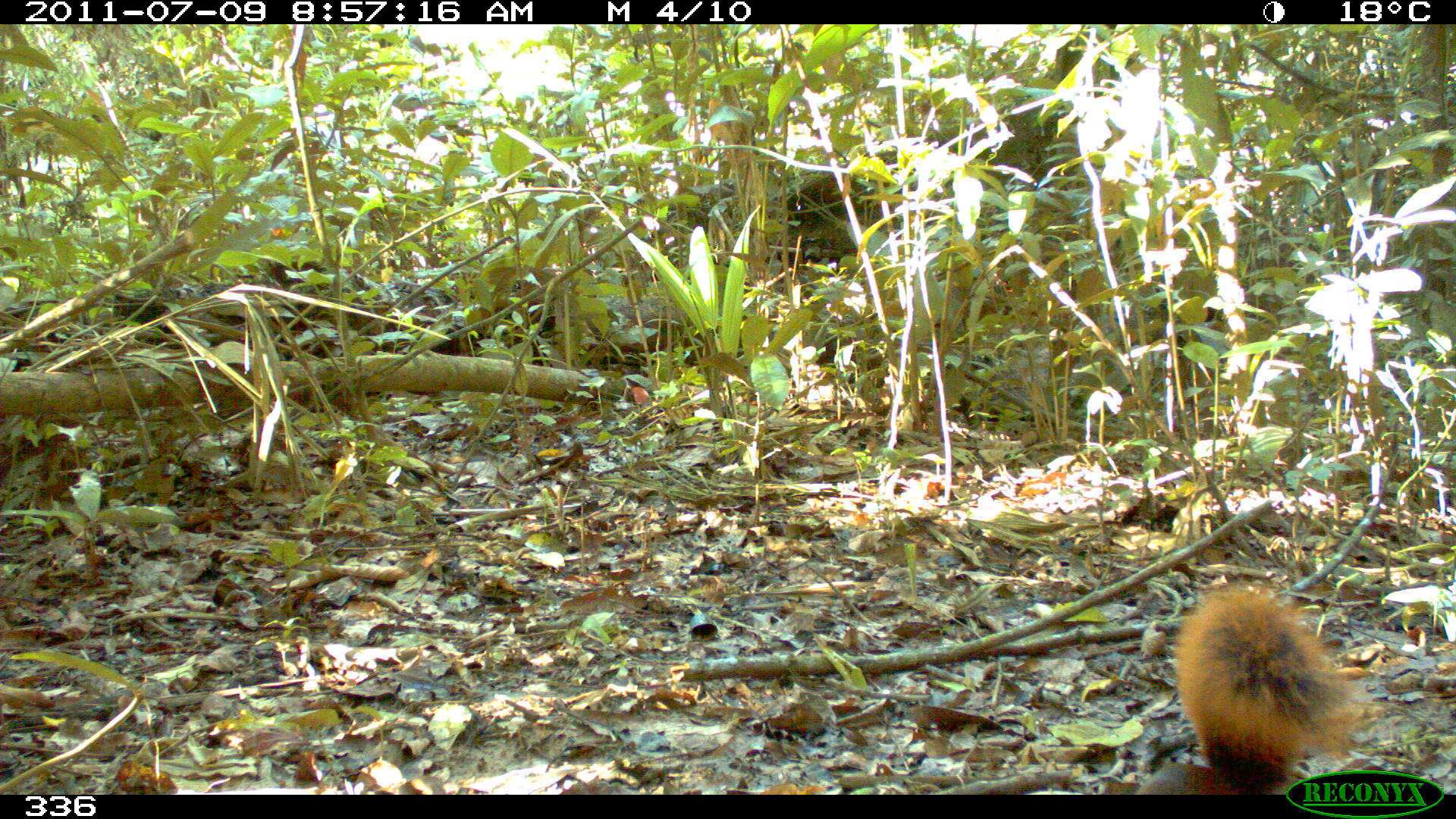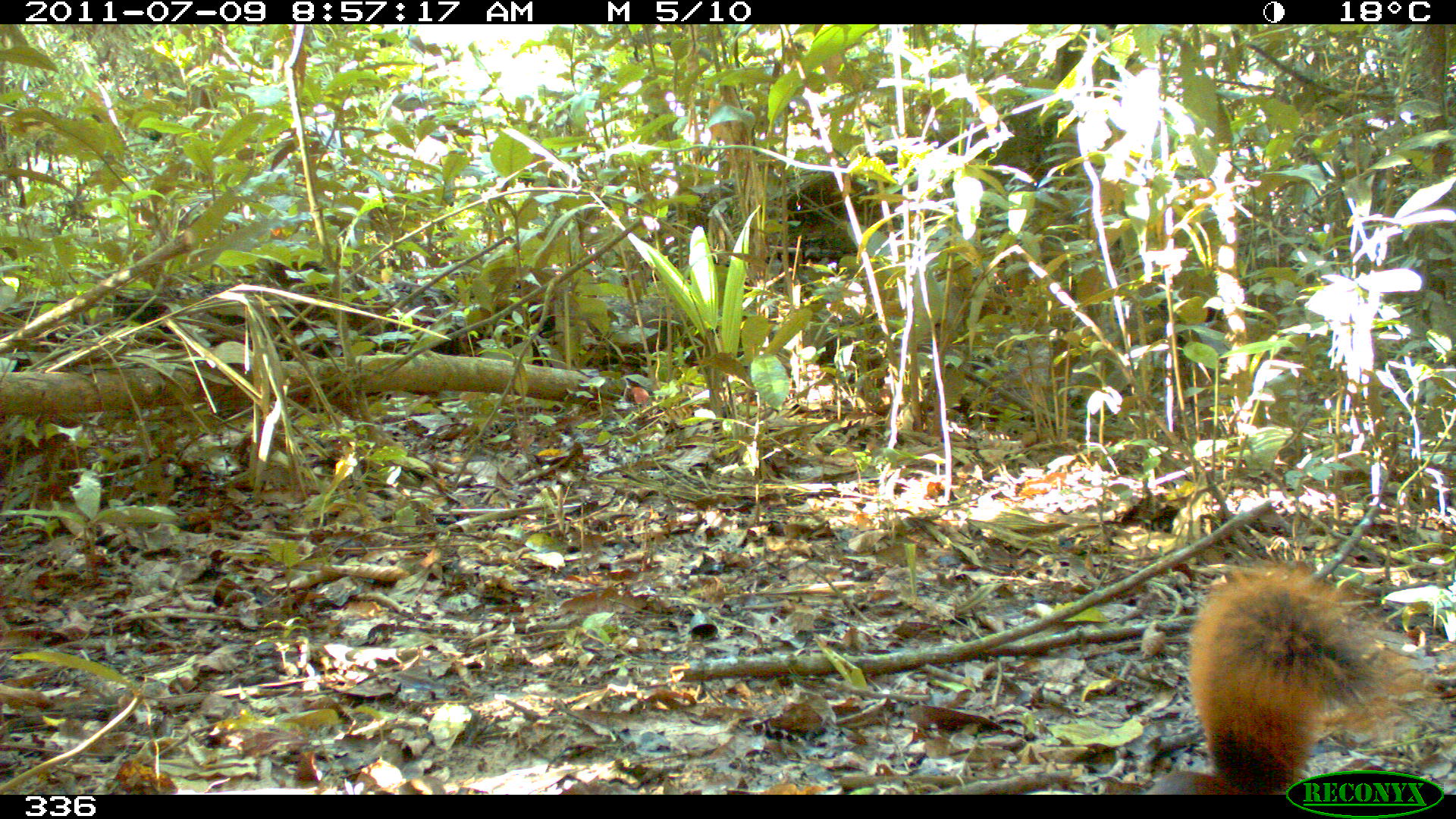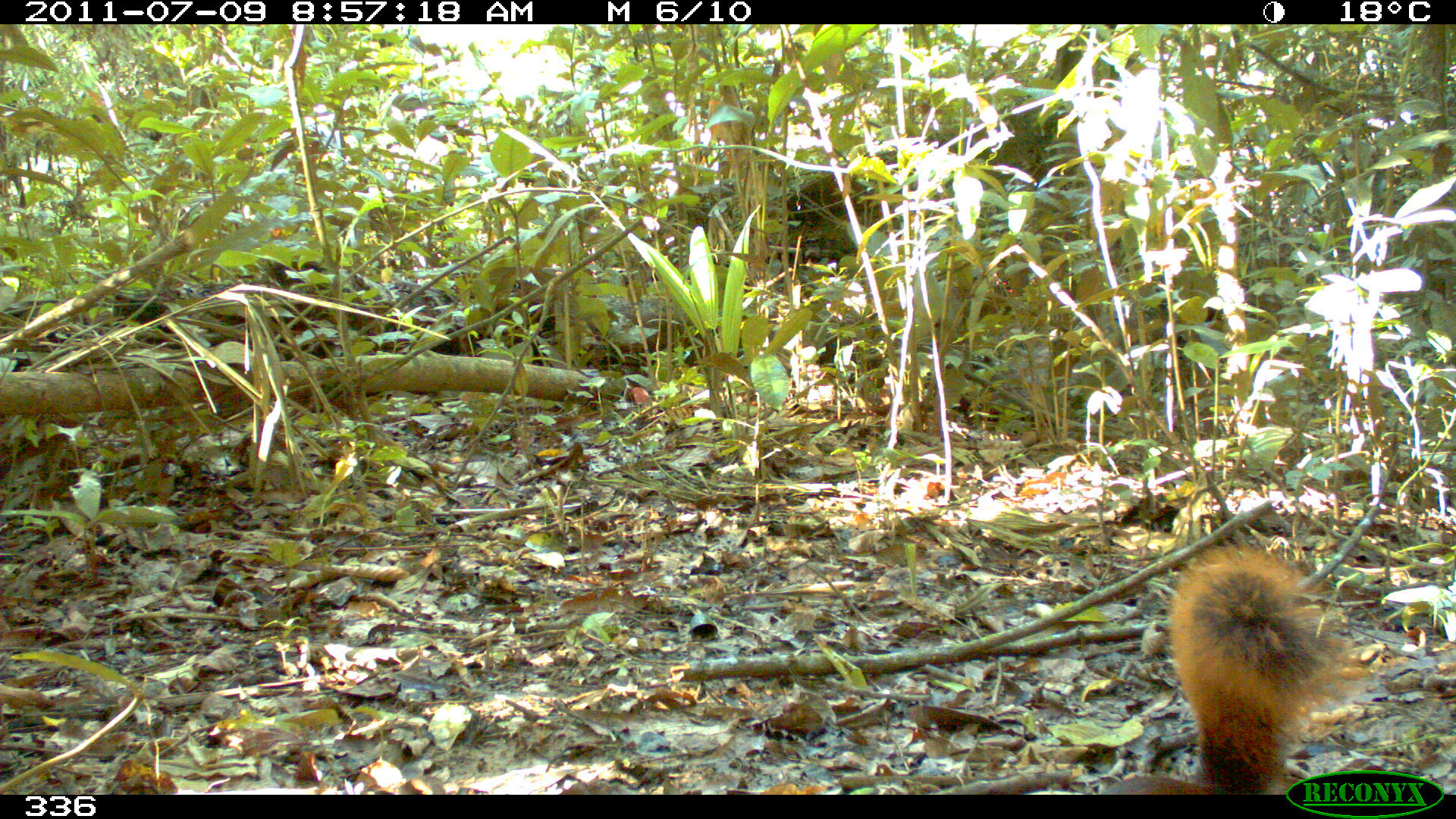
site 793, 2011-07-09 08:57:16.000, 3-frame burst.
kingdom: Animalia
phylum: Chordata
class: Mammalia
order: Rodentia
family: Sciuridae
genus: Sciurus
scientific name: Sciurus spadiceus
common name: southern amazon red squirrel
Sciurus spadiceus (southern amazon red squirrel).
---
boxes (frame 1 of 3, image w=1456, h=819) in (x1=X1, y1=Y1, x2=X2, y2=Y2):
sciurus spadiceus: (x1=1134, y1=585, x2=1367, y2=795)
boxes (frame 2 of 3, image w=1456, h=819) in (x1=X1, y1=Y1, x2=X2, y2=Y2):
sciurus spadiceus: (x1=1146, y1=564, x2=1418, y2=795)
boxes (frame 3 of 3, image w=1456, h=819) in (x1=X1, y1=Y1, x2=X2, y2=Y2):
sciurus spadiceus: (x1=1110, y1=543, x2=1369, y2=795)